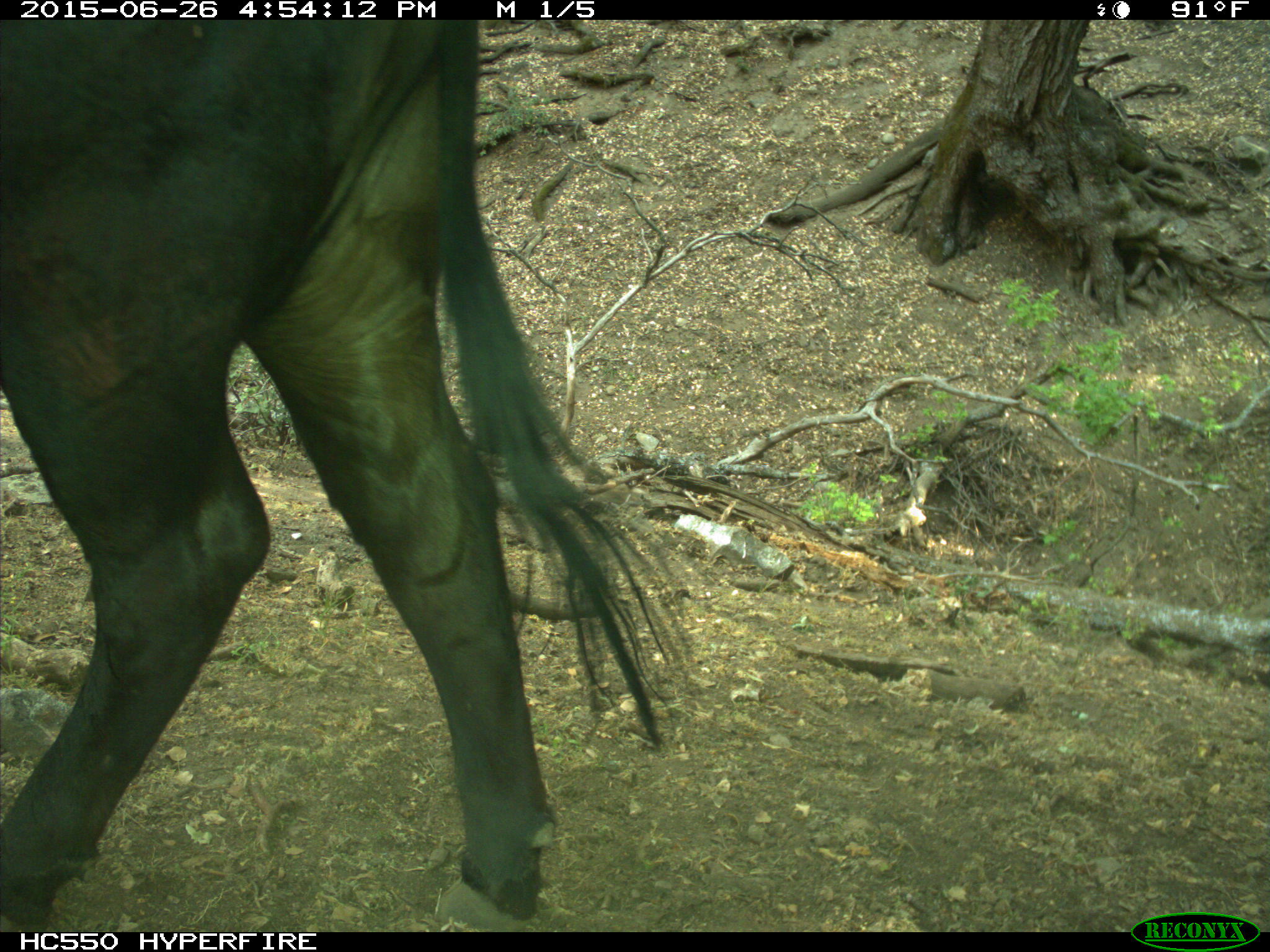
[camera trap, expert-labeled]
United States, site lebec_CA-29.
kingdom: Animalia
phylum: Chordata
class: Mammalia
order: Artiodactyla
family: Bovidae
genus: Bos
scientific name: Bos taurus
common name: domestic cow